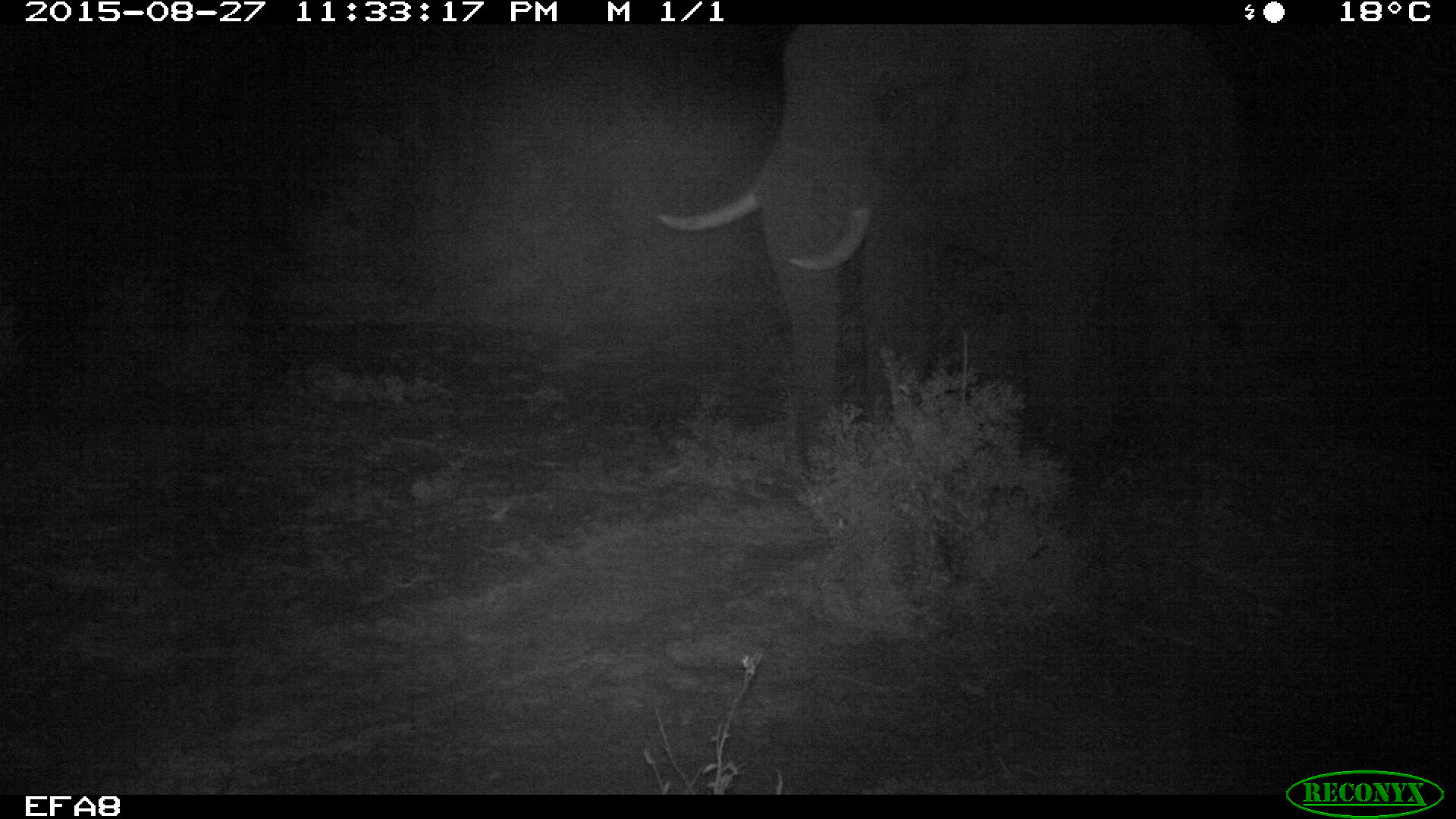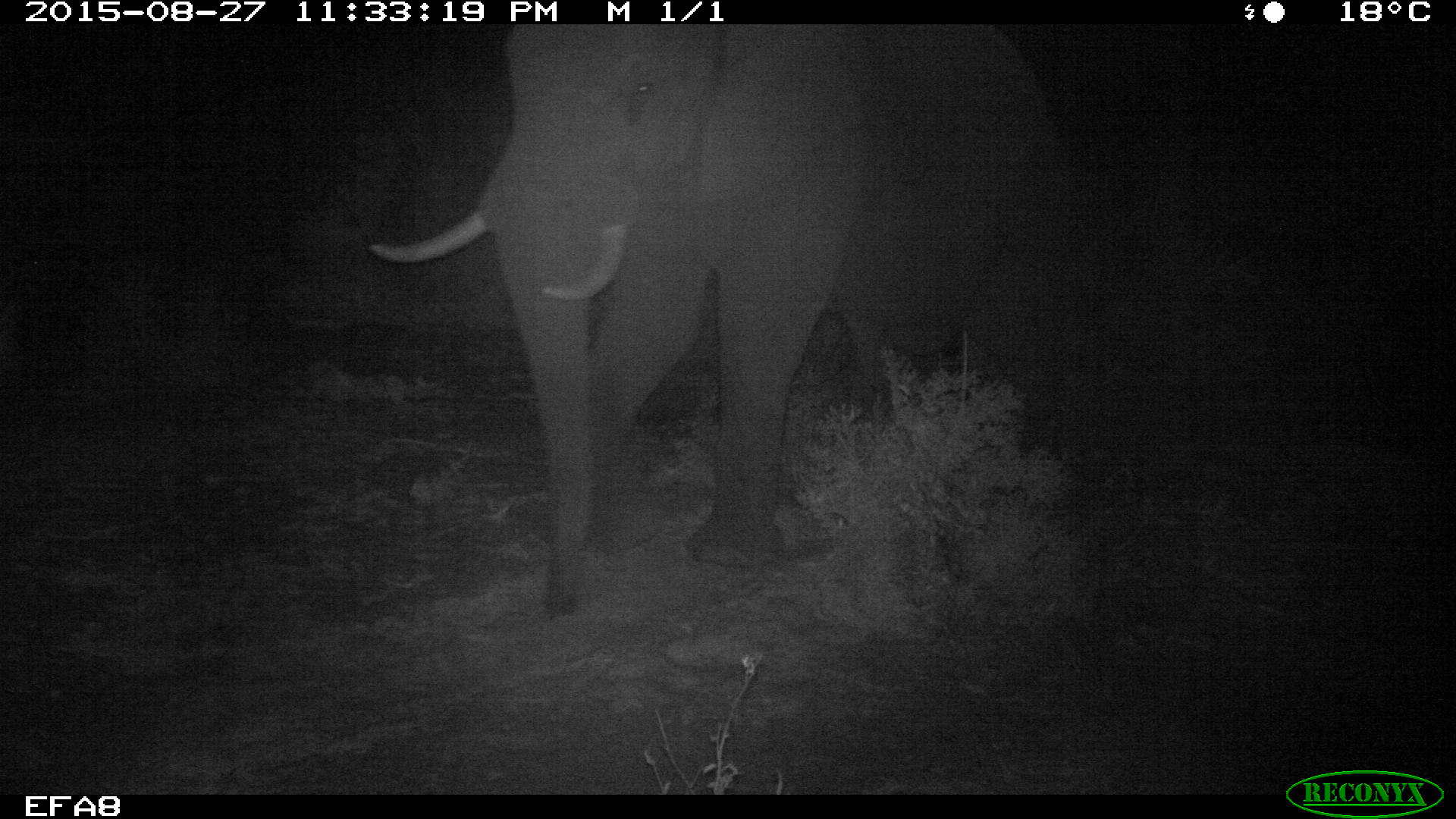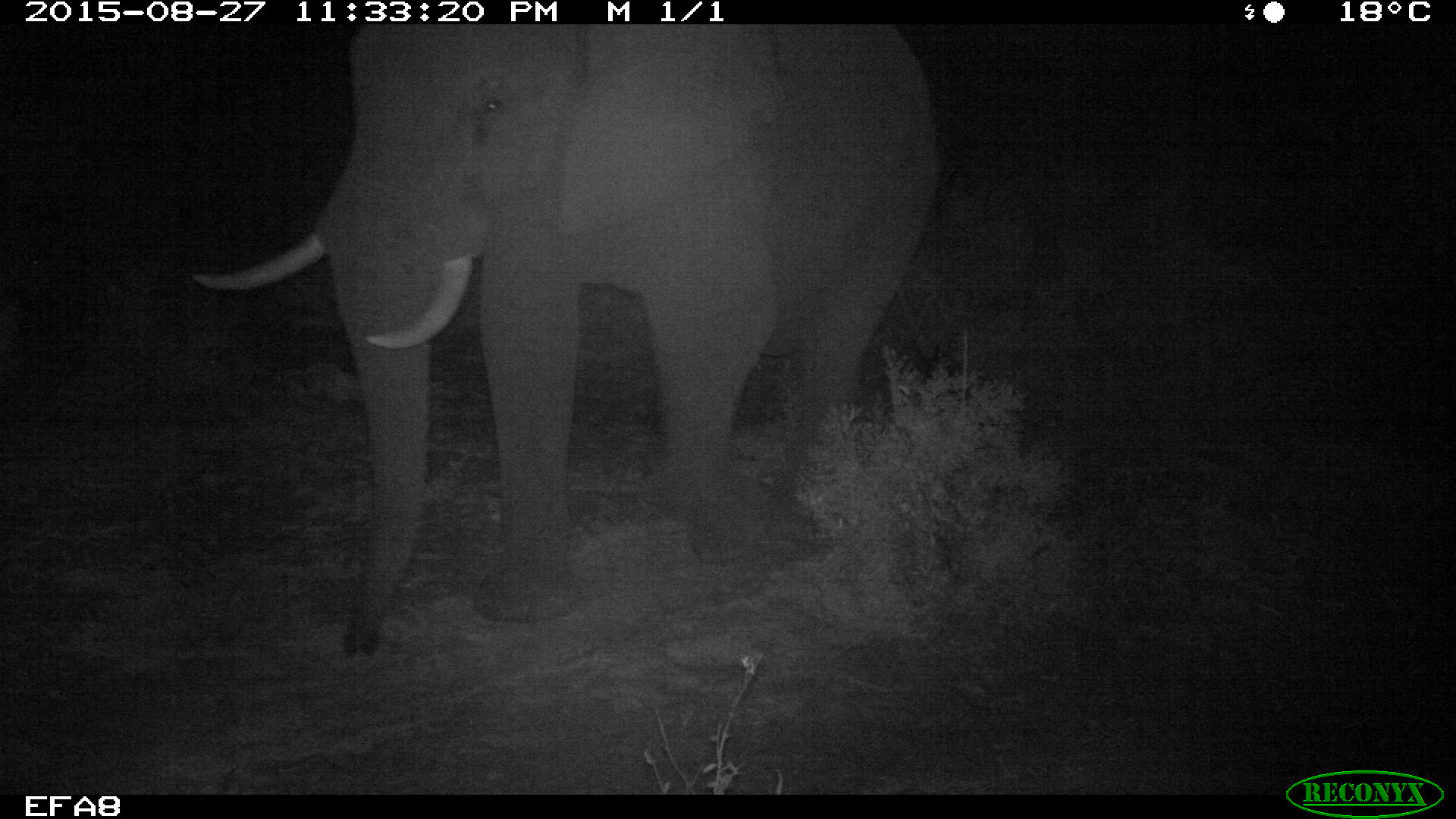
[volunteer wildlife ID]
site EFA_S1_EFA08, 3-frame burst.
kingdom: Animalia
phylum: Chordata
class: Mammalia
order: Proboscidea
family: Elephantidae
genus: Loxodonta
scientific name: Loxodonta africana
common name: african bush elephant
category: elephant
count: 1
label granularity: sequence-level